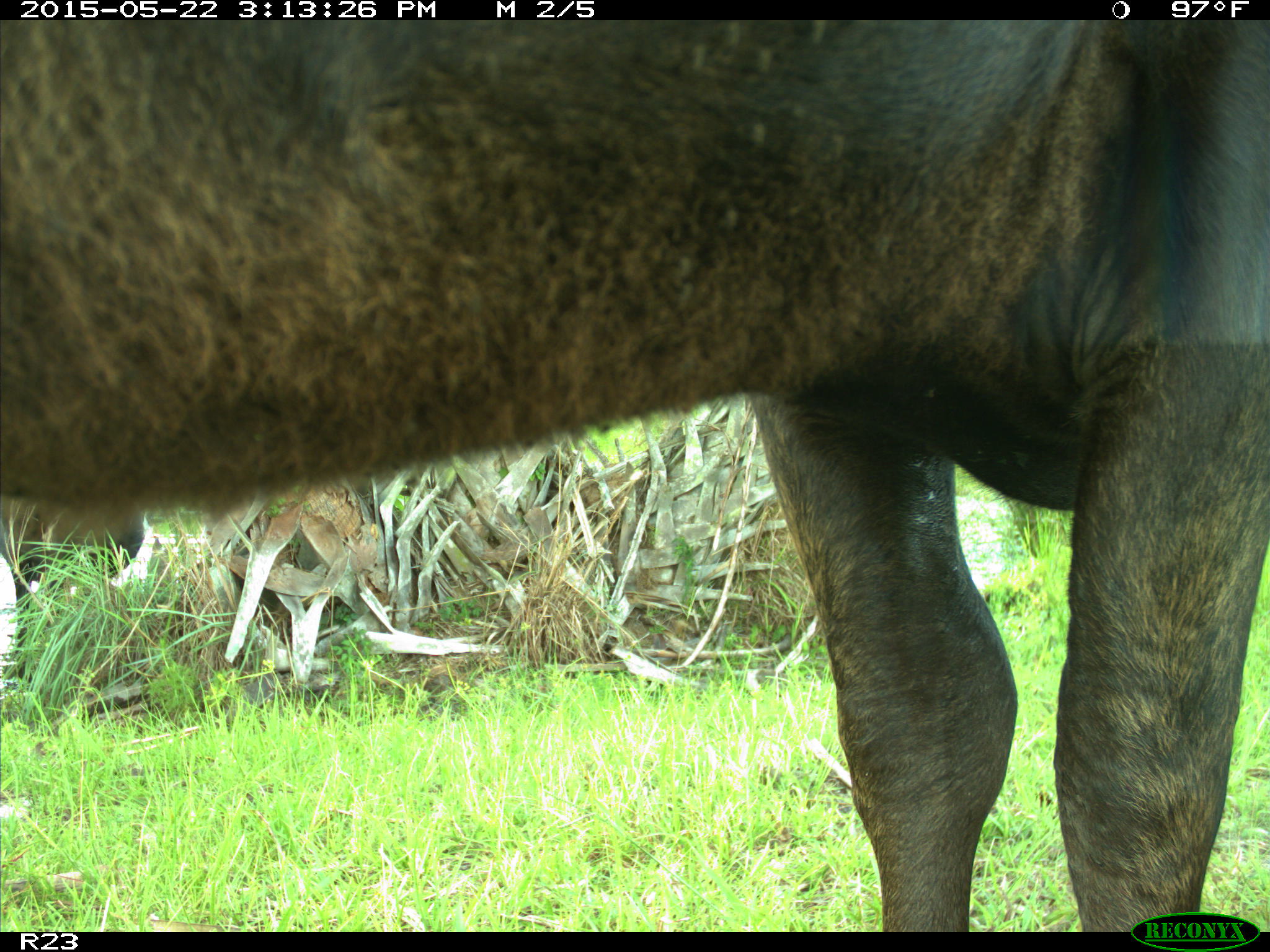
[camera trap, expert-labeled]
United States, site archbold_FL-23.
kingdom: Animalia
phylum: Chordata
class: Mammalia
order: Artiodactyla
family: Bovidae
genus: Bos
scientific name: Bos taurus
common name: domestic cow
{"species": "Bos taurus (domestic cow)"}